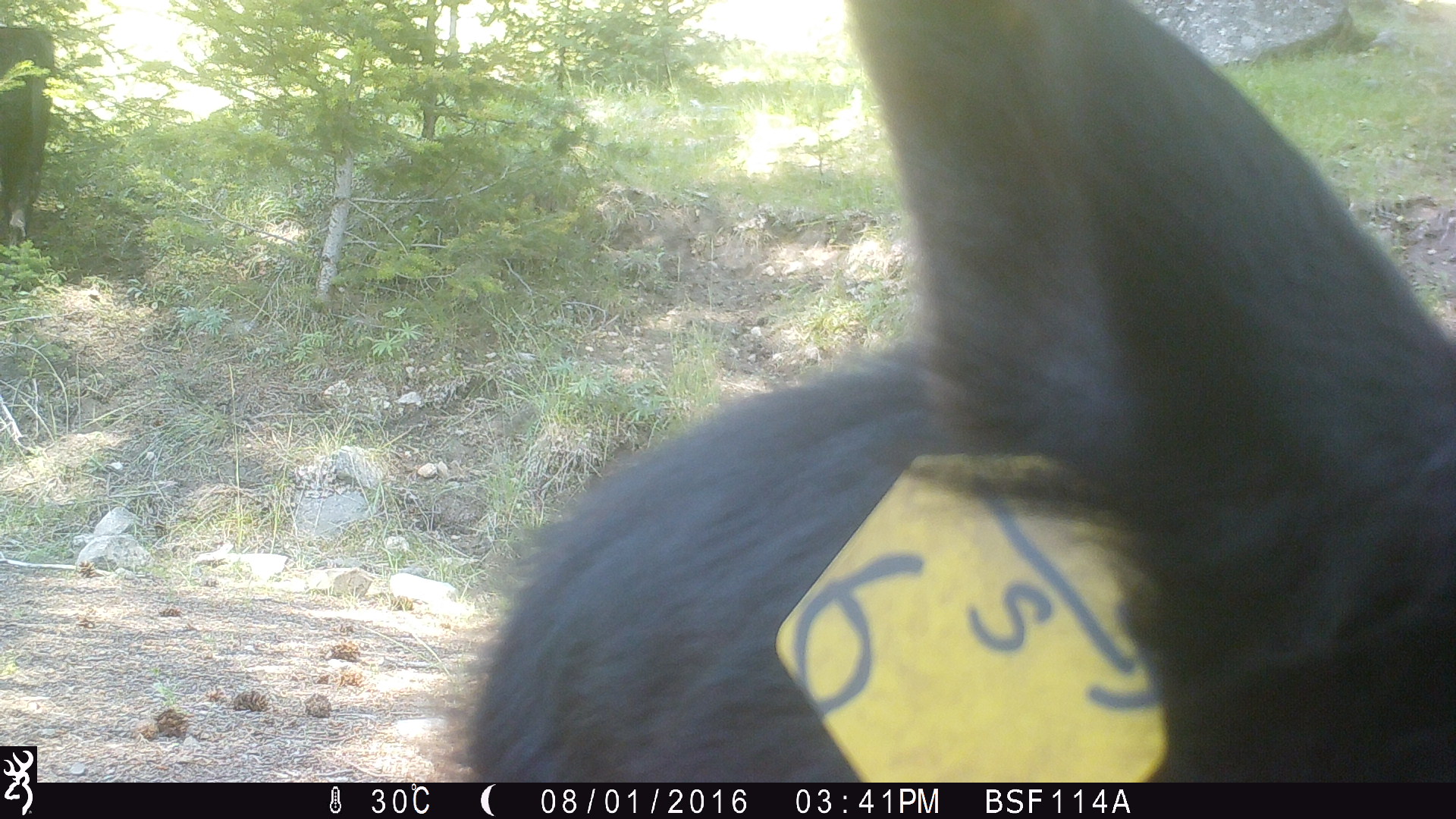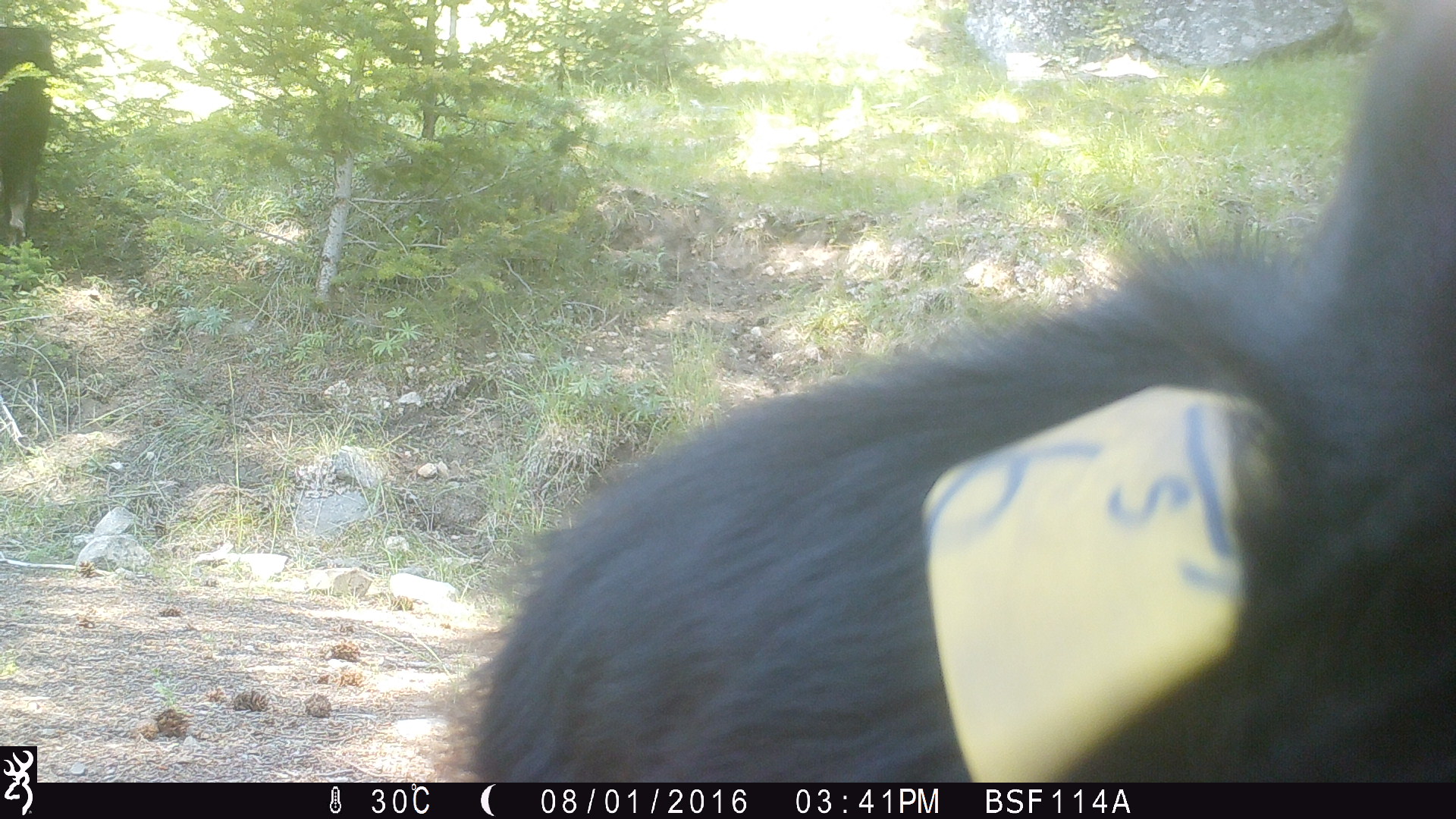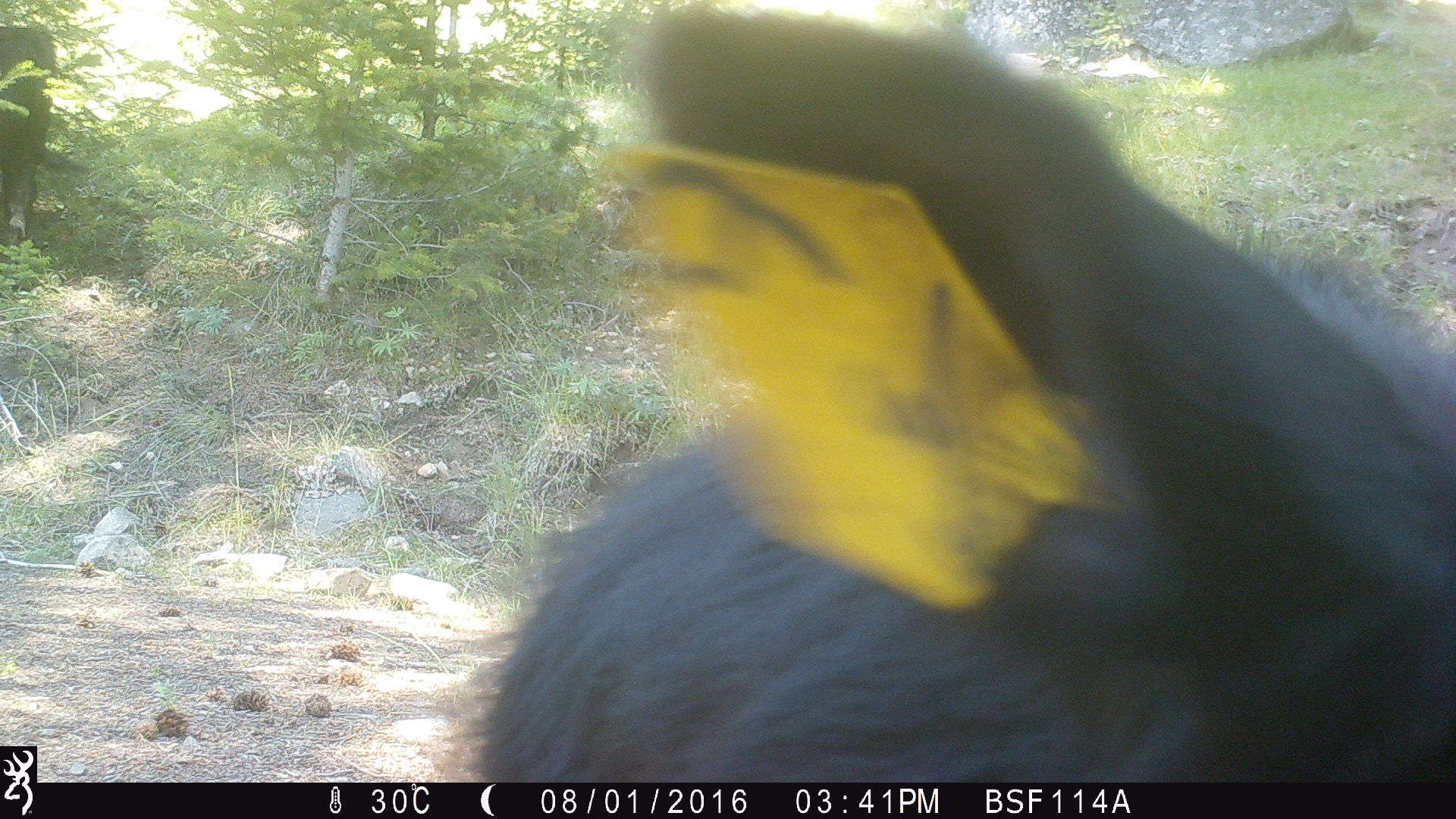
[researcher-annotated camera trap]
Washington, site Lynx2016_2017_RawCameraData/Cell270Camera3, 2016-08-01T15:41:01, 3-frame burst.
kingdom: Animalia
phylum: Chordata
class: Mammalia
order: Artiodactyla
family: Bovidae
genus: Bos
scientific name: Bos taurus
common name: domestic cattle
Domestic cattle (Bos taurus). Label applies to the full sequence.